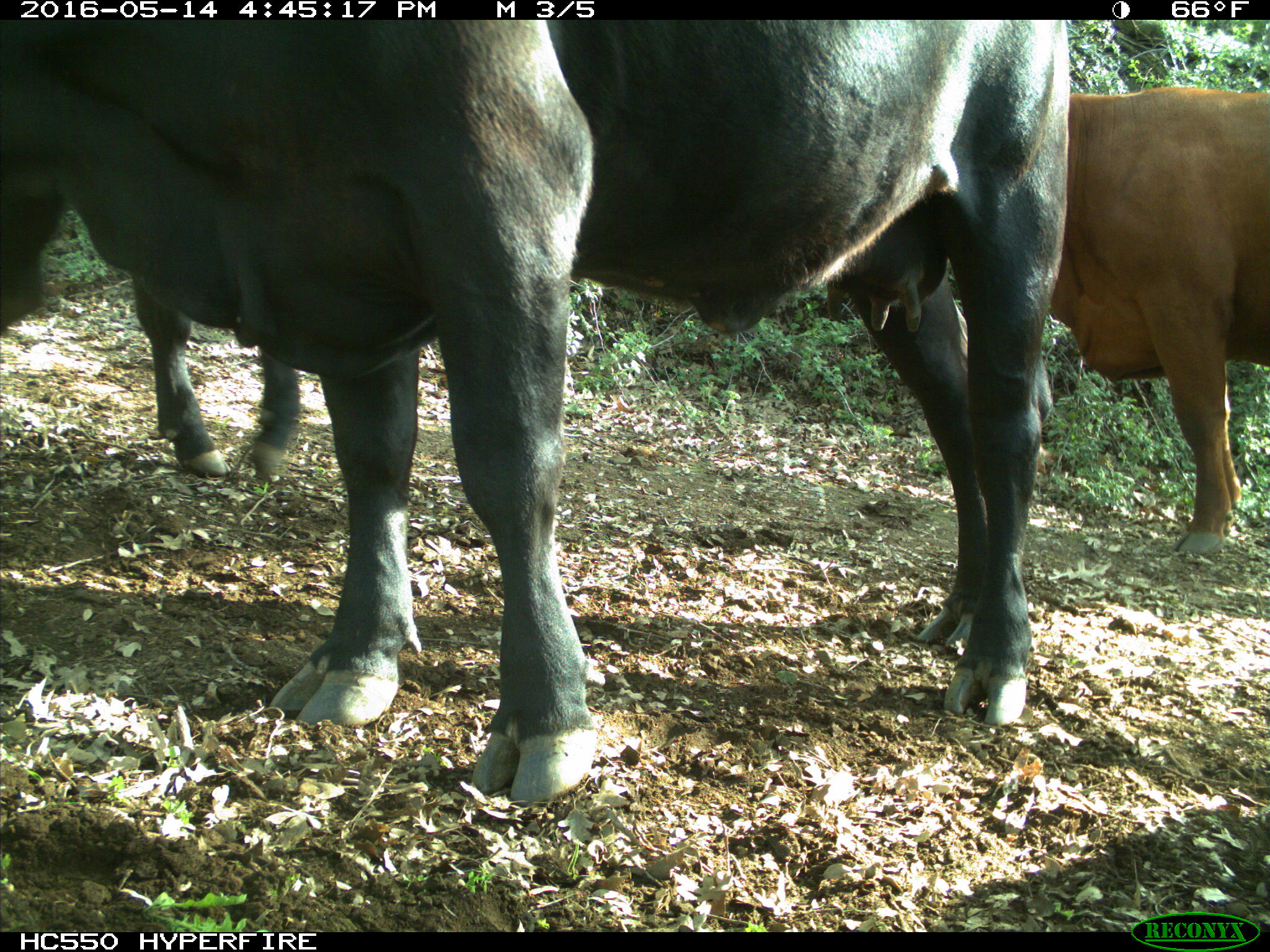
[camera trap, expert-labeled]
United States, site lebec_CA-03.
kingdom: Animalia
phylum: Chordata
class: Mammalia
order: Artiodactyla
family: Bovidae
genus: Bos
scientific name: Bos taurus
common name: domestic cow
Bos taurus (domestic cow).